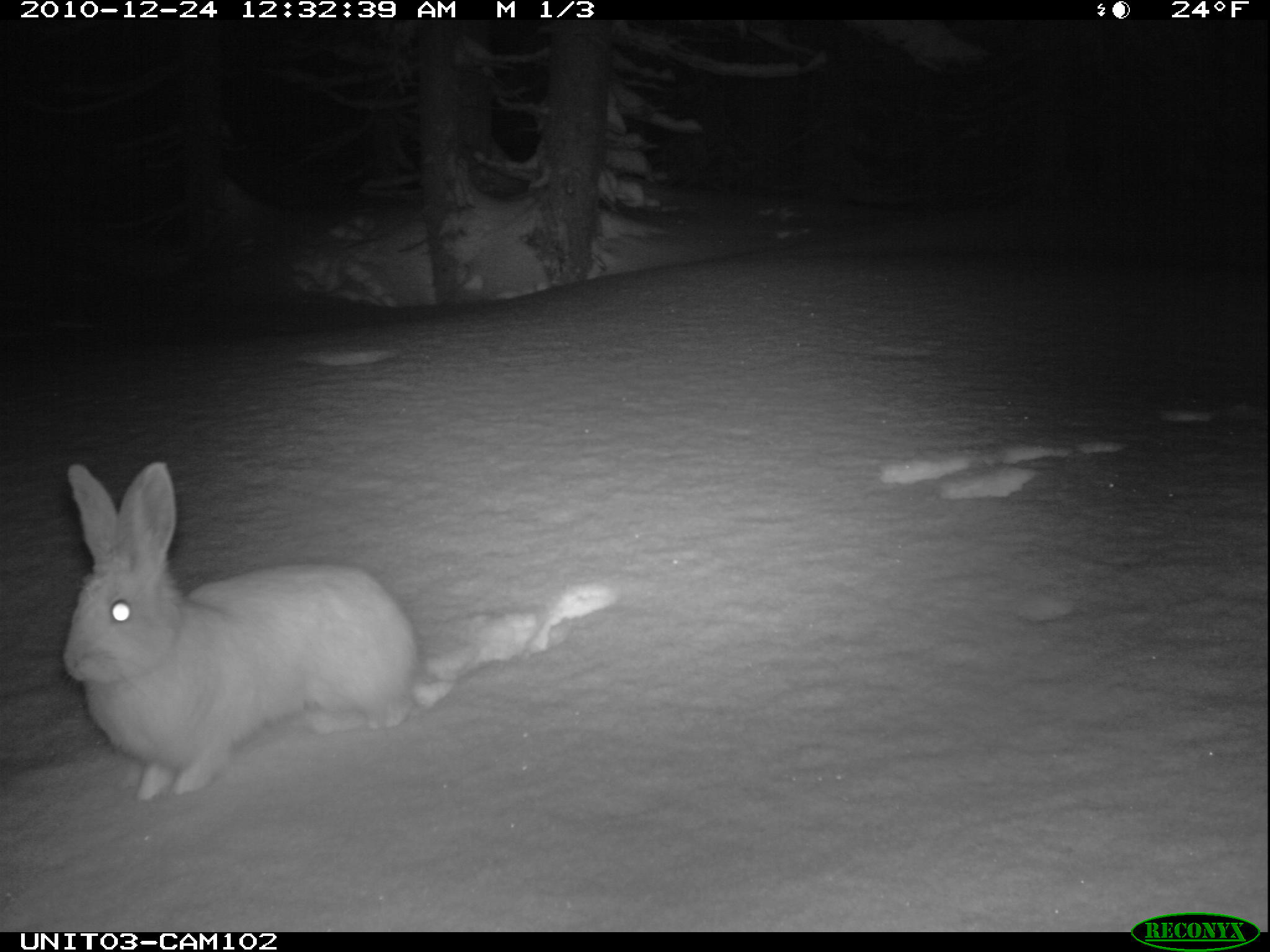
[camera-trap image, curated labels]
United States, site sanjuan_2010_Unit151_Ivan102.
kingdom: Animalia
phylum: Chordata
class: Mammalia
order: Lagomorpha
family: Leporidae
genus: Lepus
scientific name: Lepus americanus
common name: snowshoe hare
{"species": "Lepus americanus (snowshoe hare)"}